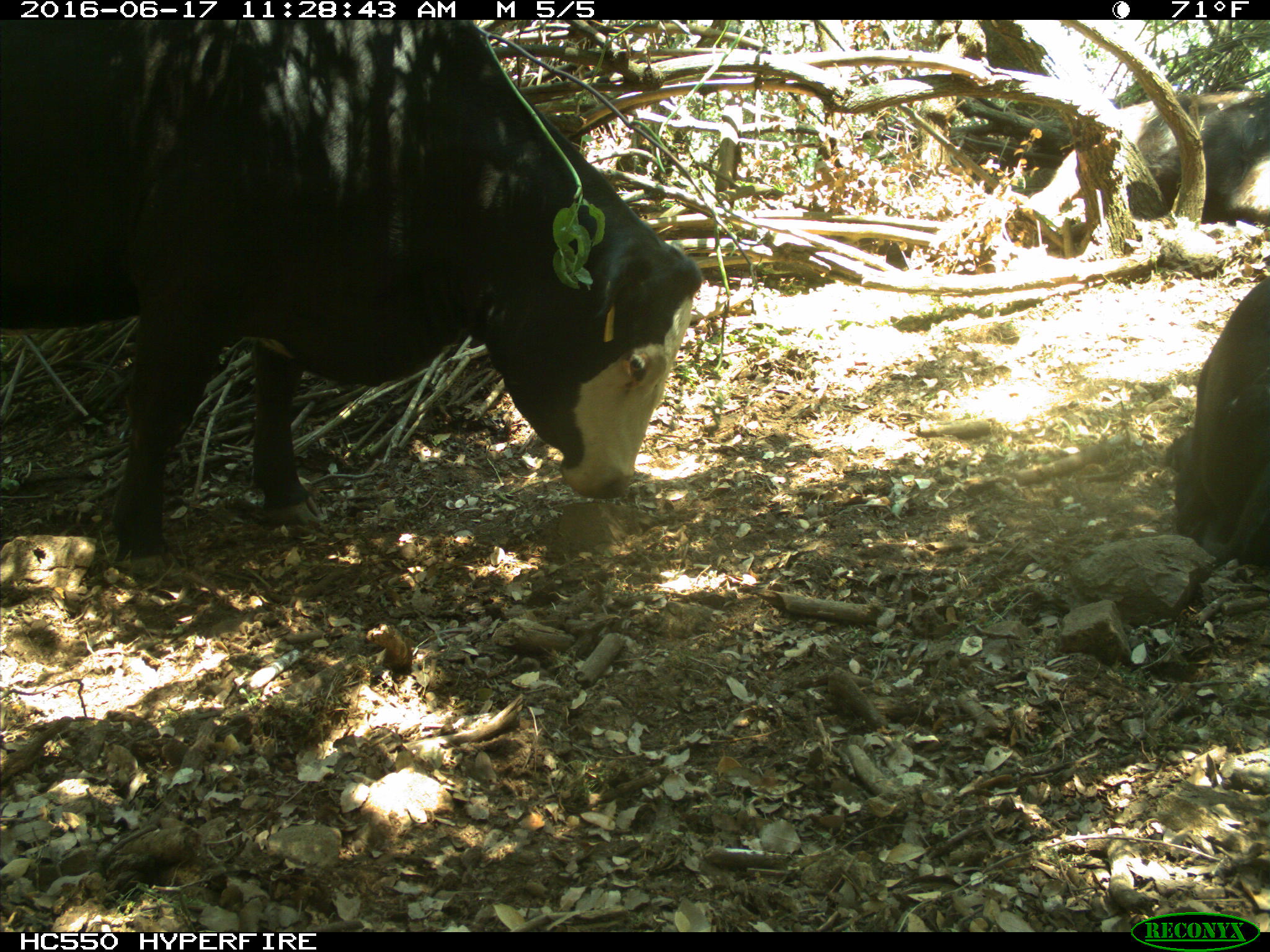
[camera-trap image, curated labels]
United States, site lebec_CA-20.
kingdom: Animalia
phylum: Chordata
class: Mammalia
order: Artiodactyla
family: Bovidae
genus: Bos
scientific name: Bos taurus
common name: domestic cow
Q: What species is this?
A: Bos taurus (domestic cow).